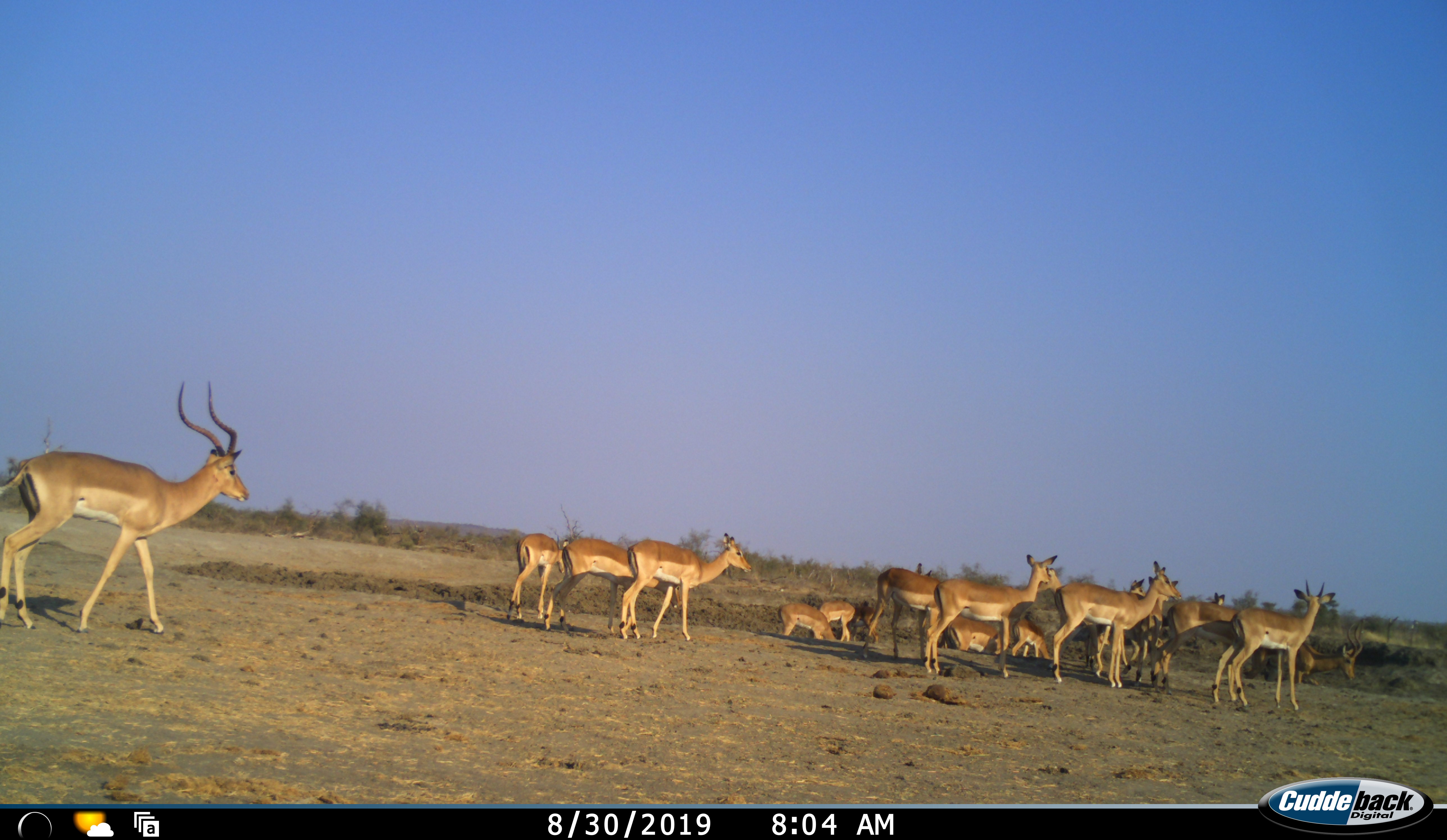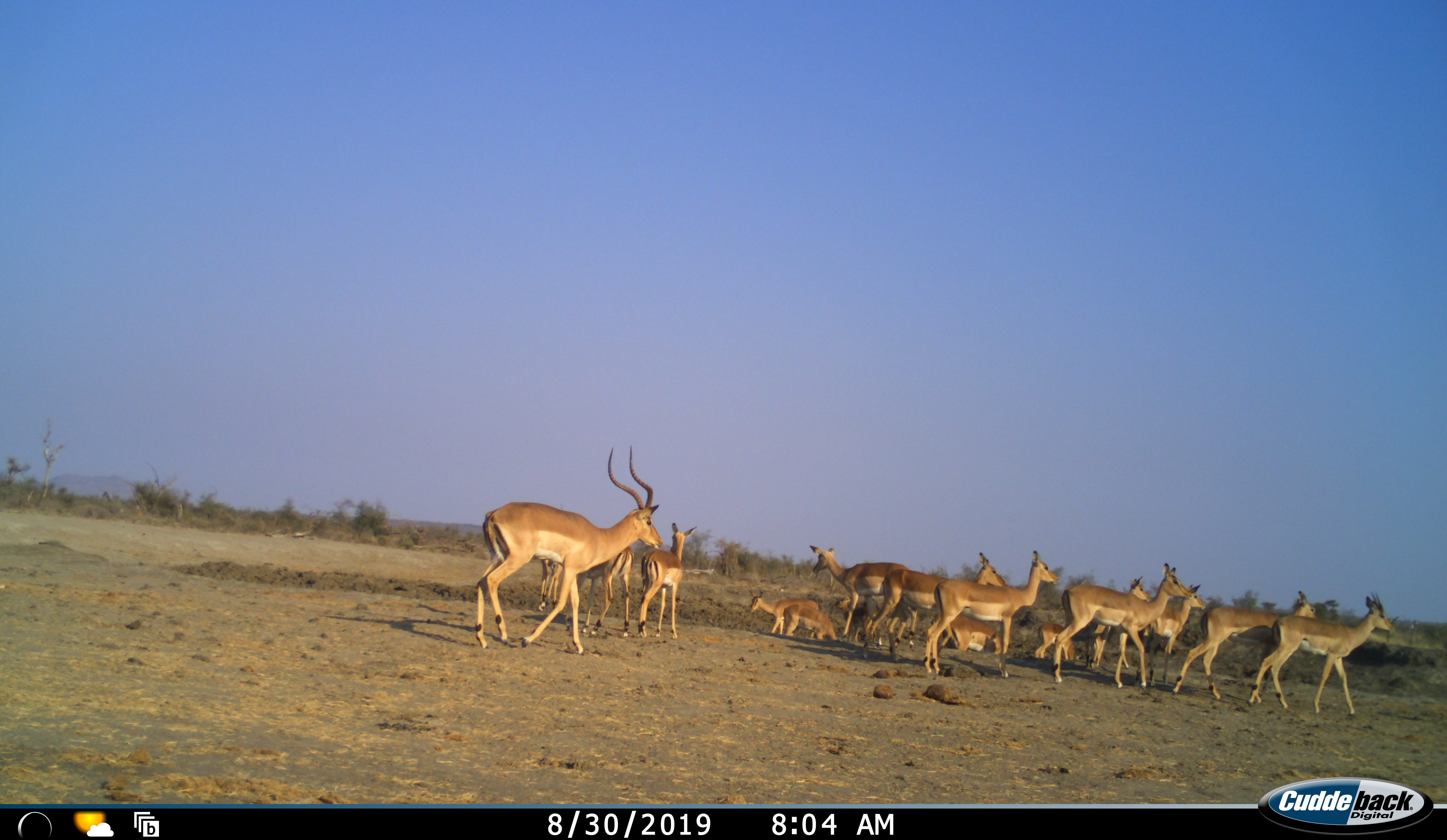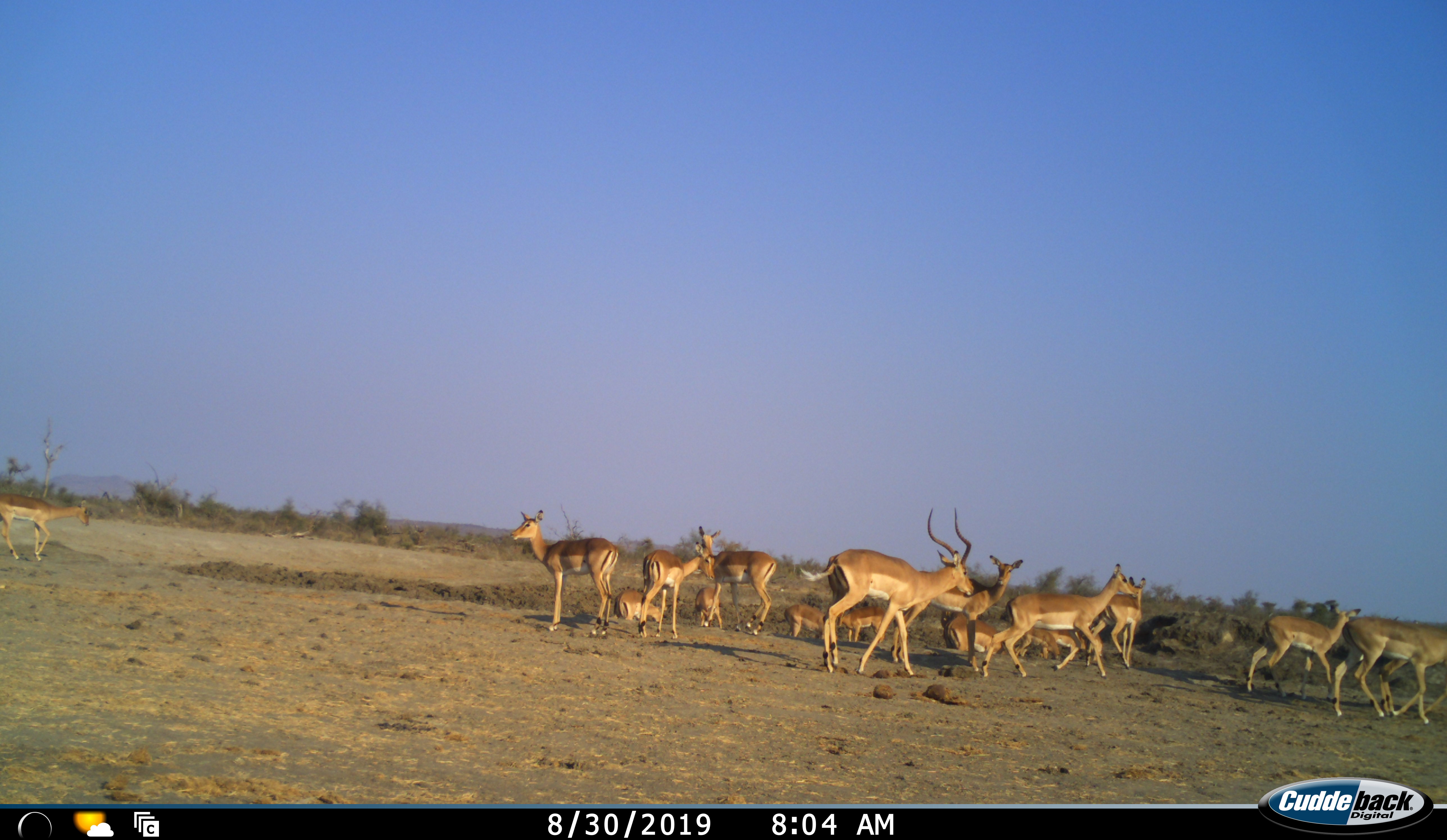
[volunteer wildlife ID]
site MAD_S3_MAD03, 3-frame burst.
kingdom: Animalia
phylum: Chordata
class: Mammalia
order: Artiodactyla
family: Bovidae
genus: Aepyceros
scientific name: Aepyceros melampus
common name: impala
Impala (Aepyceros melampus), count 11-50. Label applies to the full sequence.